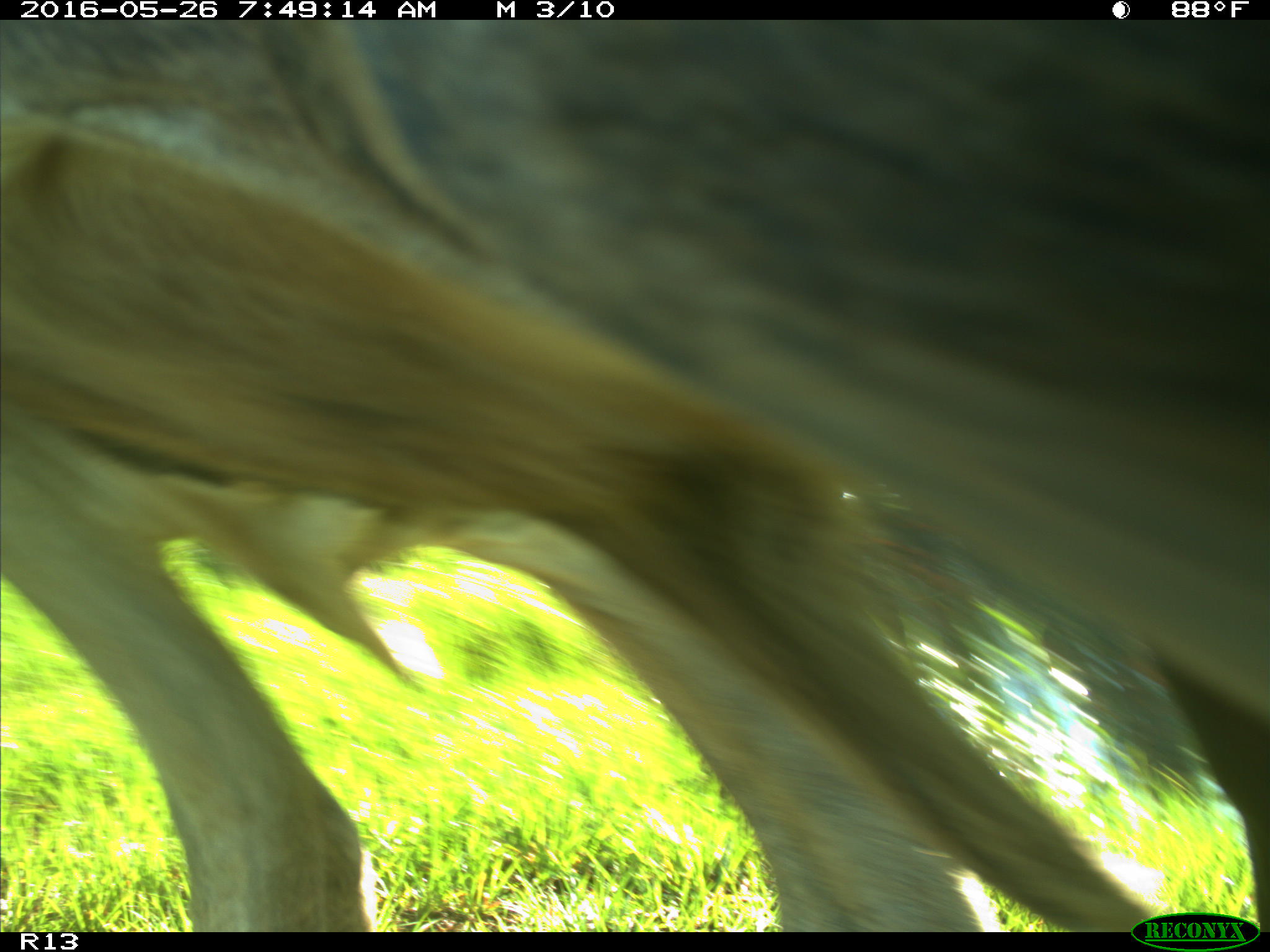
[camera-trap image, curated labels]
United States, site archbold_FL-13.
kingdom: Animalia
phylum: Chordata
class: Mammalia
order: Artiodactyla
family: Bovidae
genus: Bos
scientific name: Bos taurus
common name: domestic cow